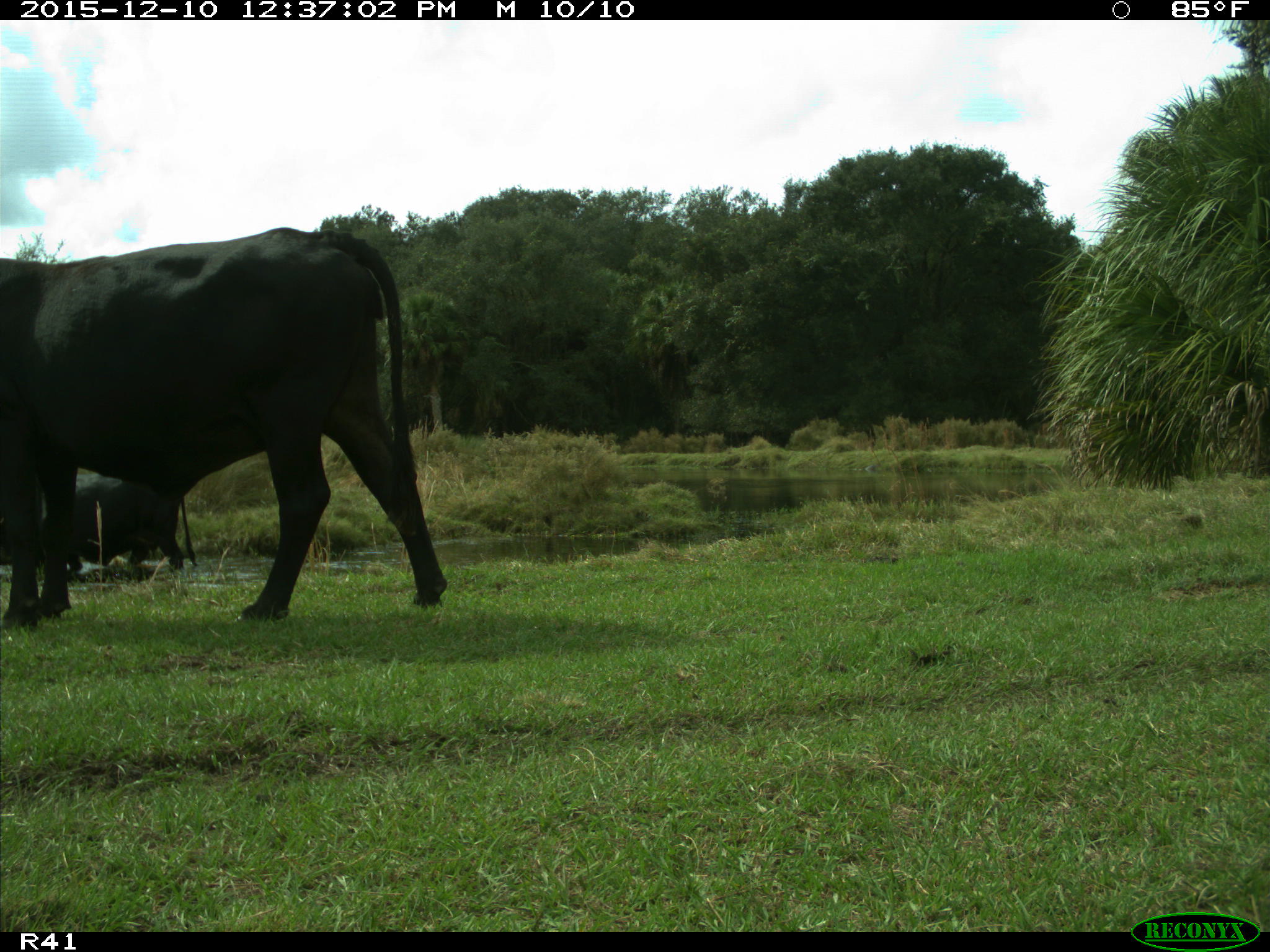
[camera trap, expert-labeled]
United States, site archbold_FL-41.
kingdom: Animalia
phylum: Chordata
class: Mammalia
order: Artiodactyla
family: Bovidae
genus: Bos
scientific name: Bos taurus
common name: domestic cow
Bos taurus (domestic cow).